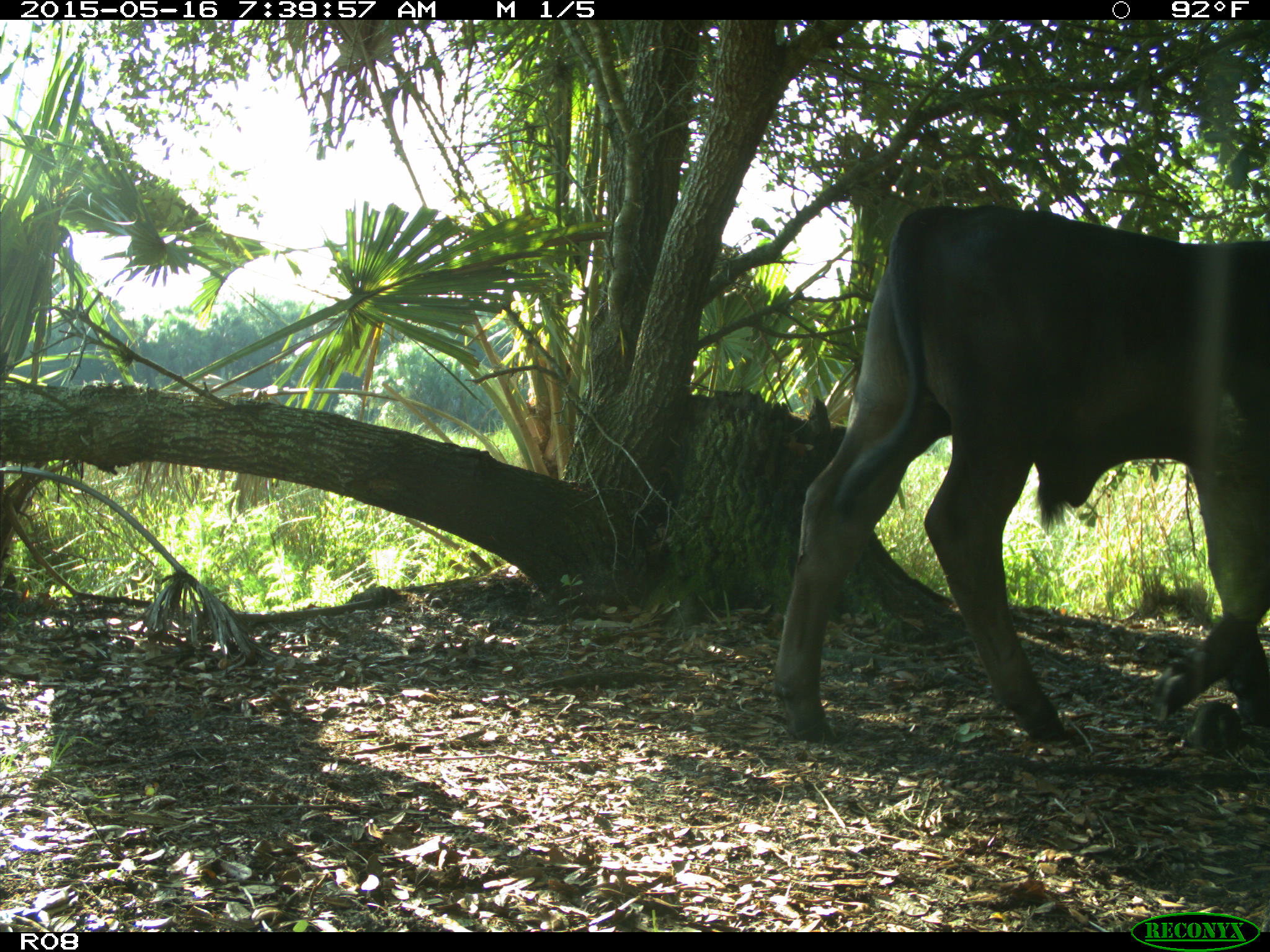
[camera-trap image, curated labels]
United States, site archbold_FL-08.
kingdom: Animalia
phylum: Chordata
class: Mammalia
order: Artiodactyla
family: Bovidae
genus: Bos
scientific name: Bos taurus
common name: domestic cow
Bos taurus (domestic cow).